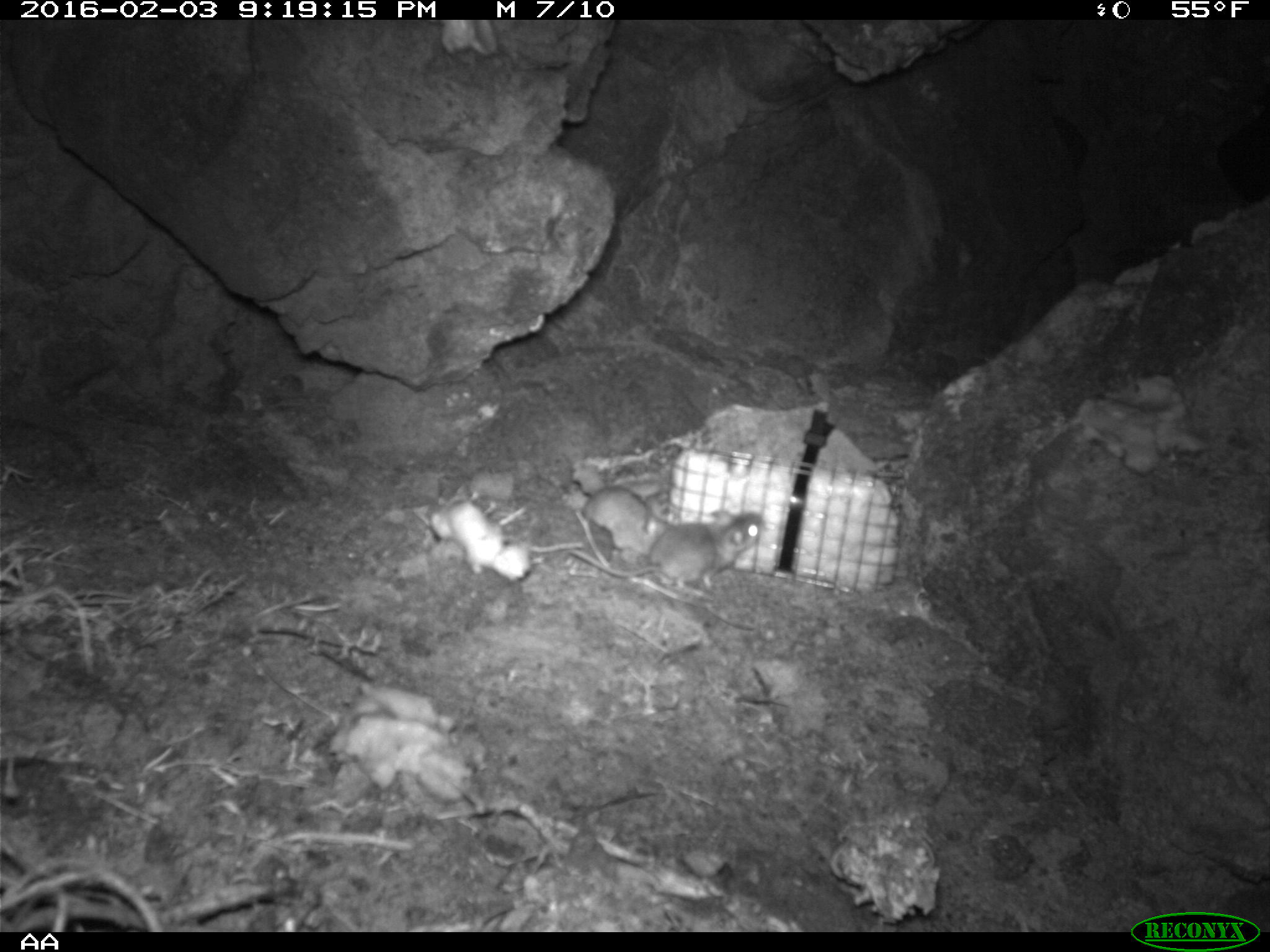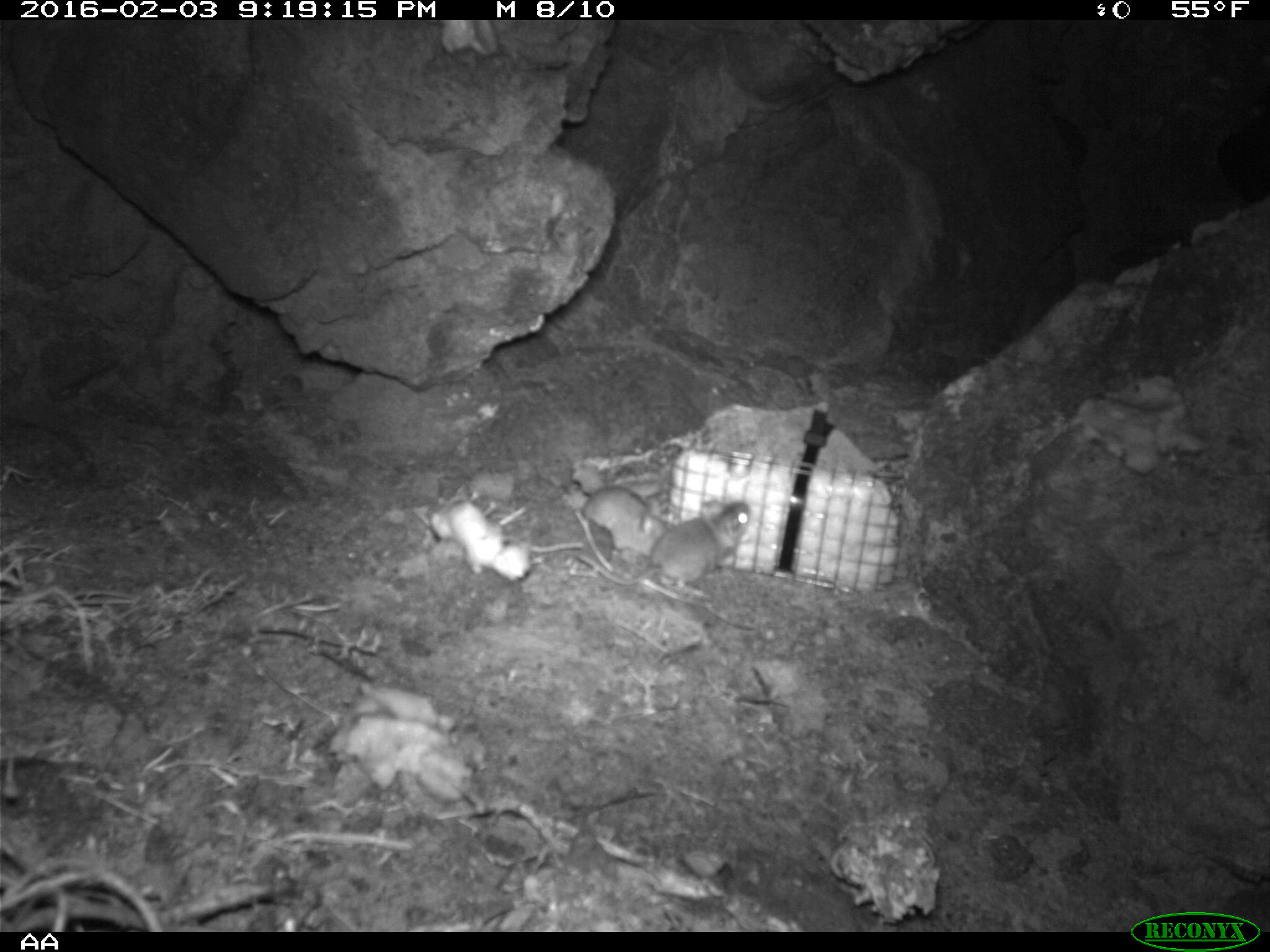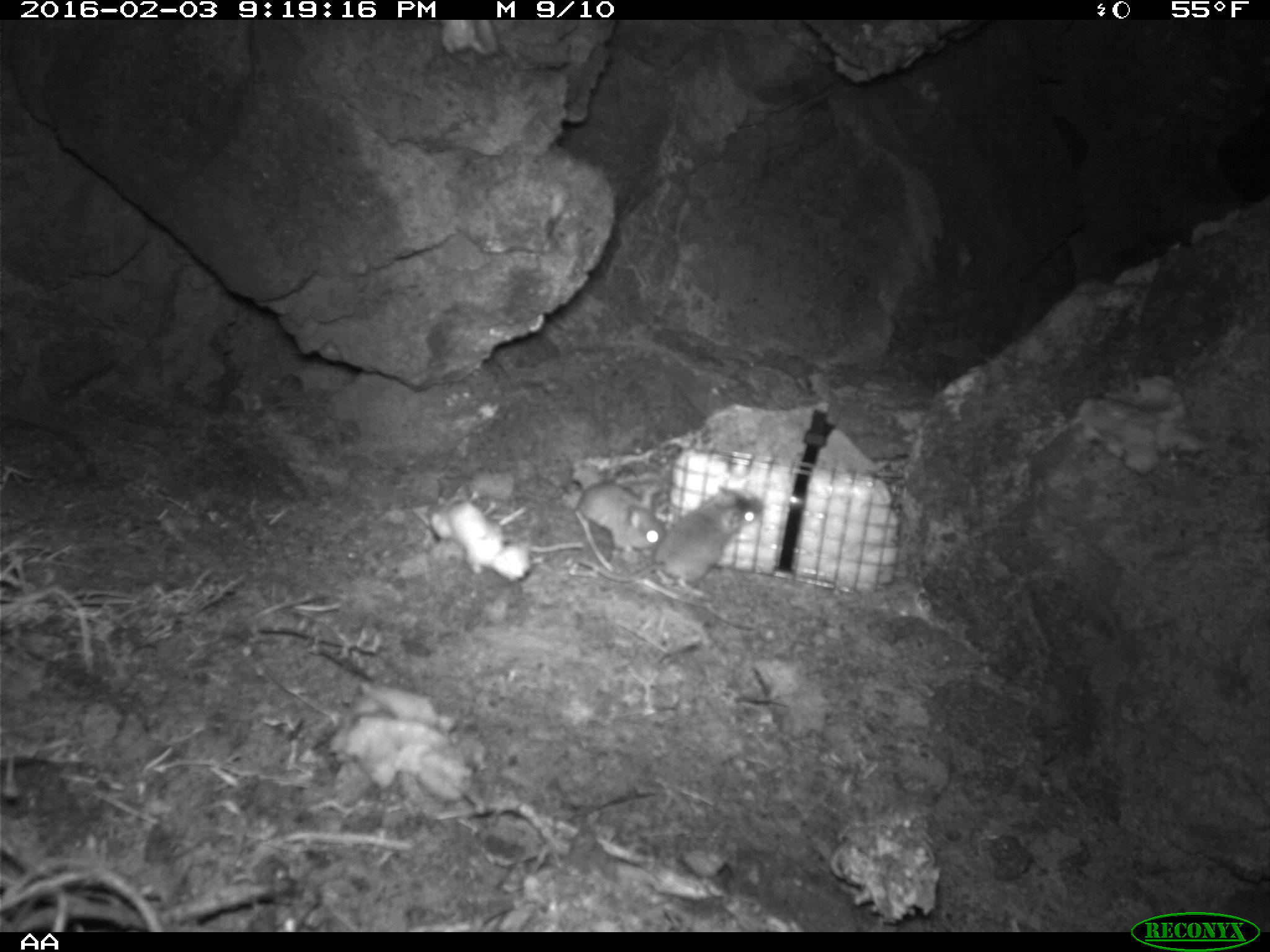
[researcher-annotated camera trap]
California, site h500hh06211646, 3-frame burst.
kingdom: Animalia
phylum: Chordata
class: Mammalia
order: Rodentia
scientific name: Rodentia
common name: rodent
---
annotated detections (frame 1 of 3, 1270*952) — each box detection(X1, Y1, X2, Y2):
rodent: detection(570, 509, 765, 593); detection(582, 485, 672, 560)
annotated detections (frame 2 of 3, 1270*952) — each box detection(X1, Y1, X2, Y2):
rodent: detection(577, 498, 750, 593); detection(580, 485, 676, 558)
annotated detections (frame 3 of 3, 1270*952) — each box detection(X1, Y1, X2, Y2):
rodent: detection(575, 486, 762, 599); detection(577, 482, 668, 556)